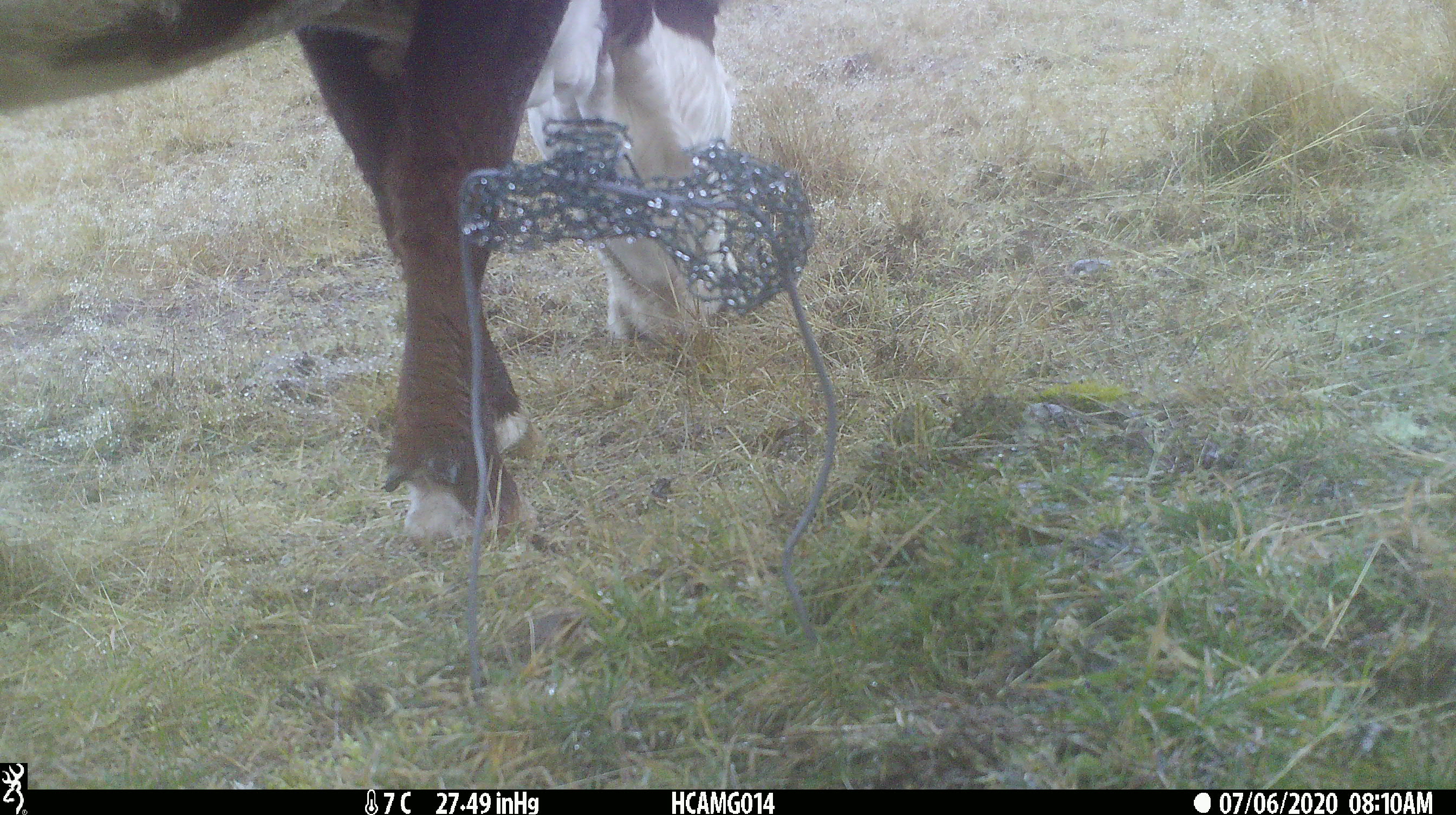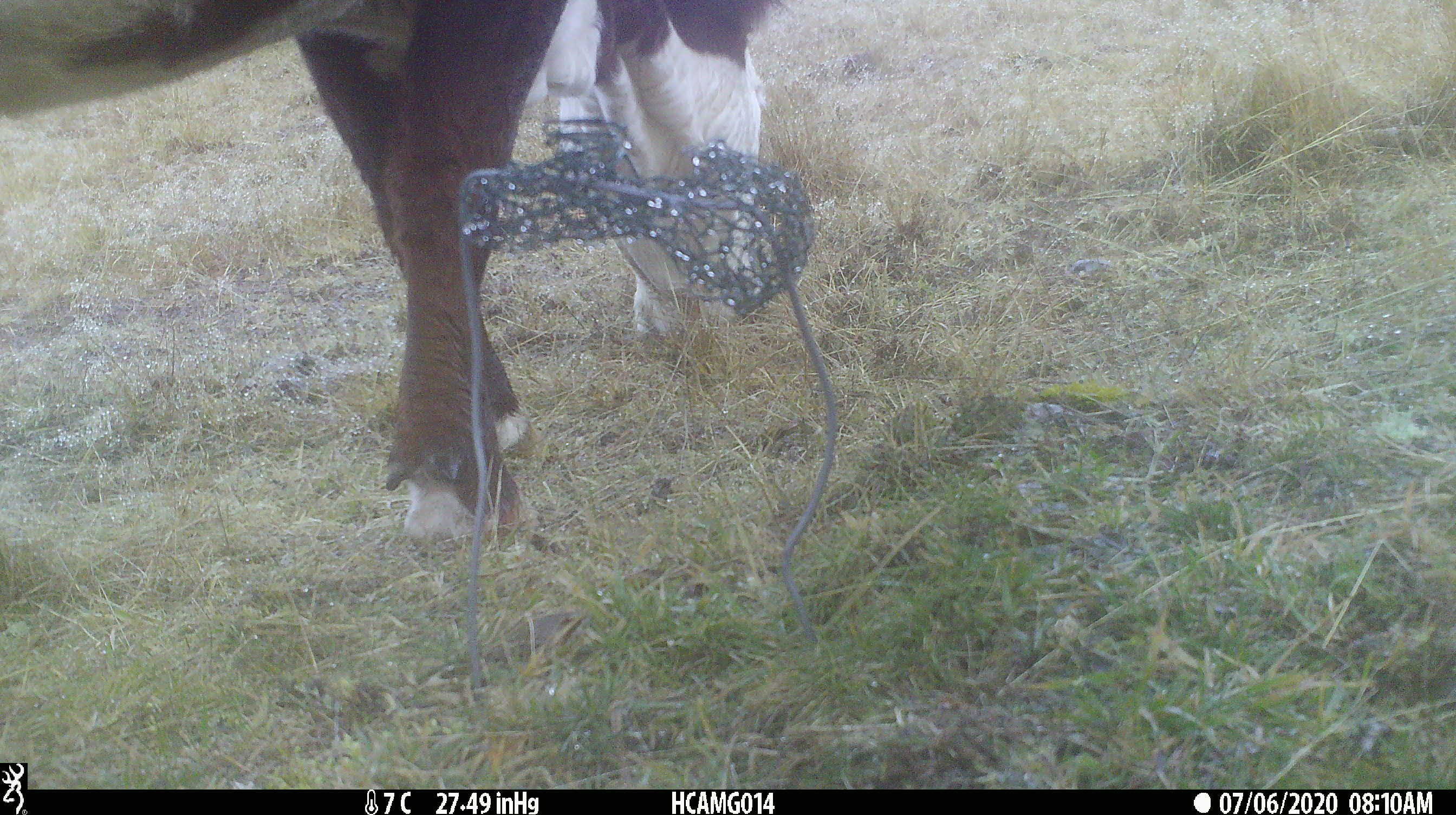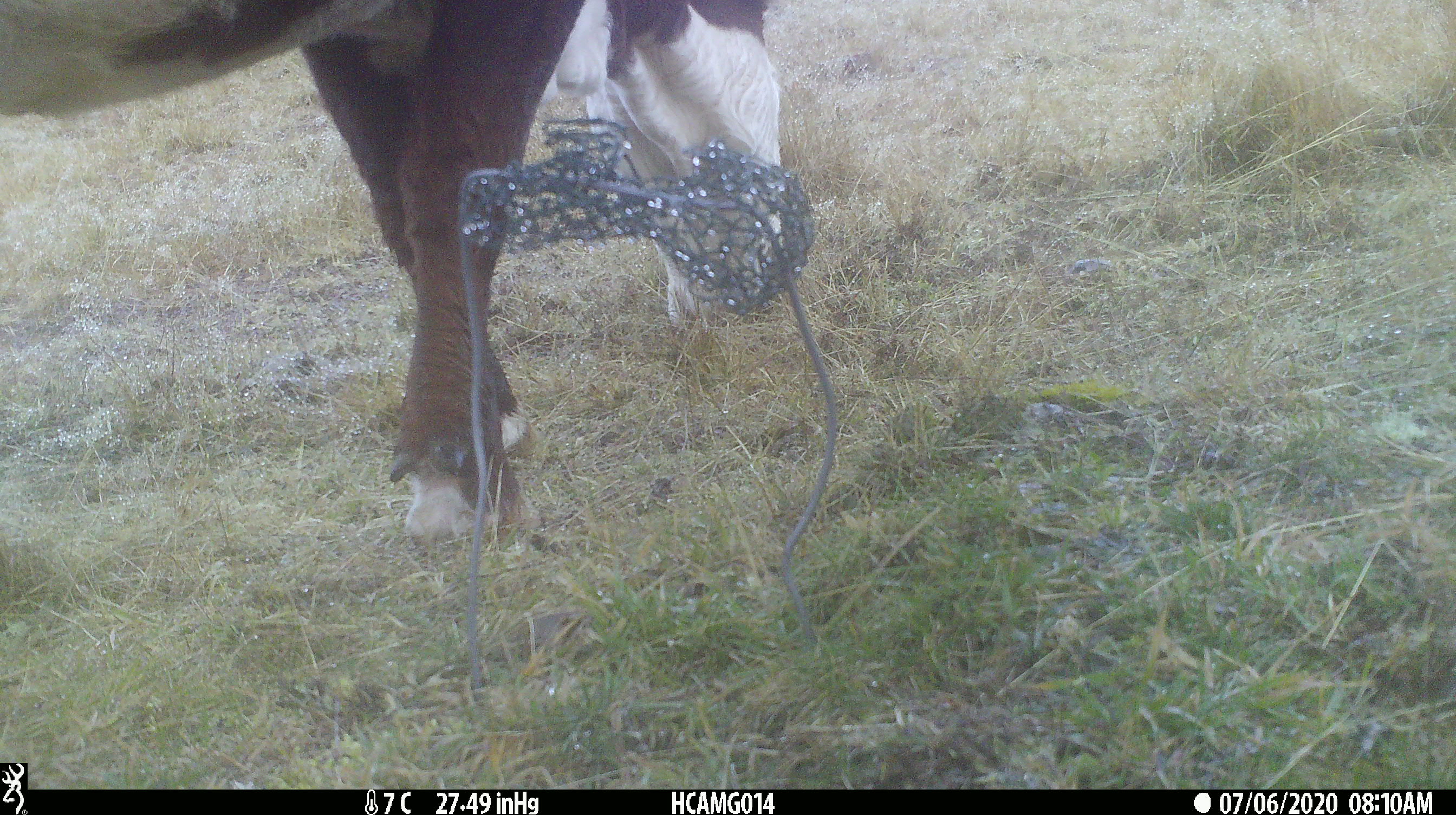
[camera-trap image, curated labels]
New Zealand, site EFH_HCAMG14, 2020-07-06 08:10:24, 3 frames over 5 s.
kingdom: Animalia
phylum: Chordata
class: Mammalia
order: Artiodactyla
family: Bovidae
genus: Bos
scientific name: Bos taurus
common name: domestic cow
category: cow